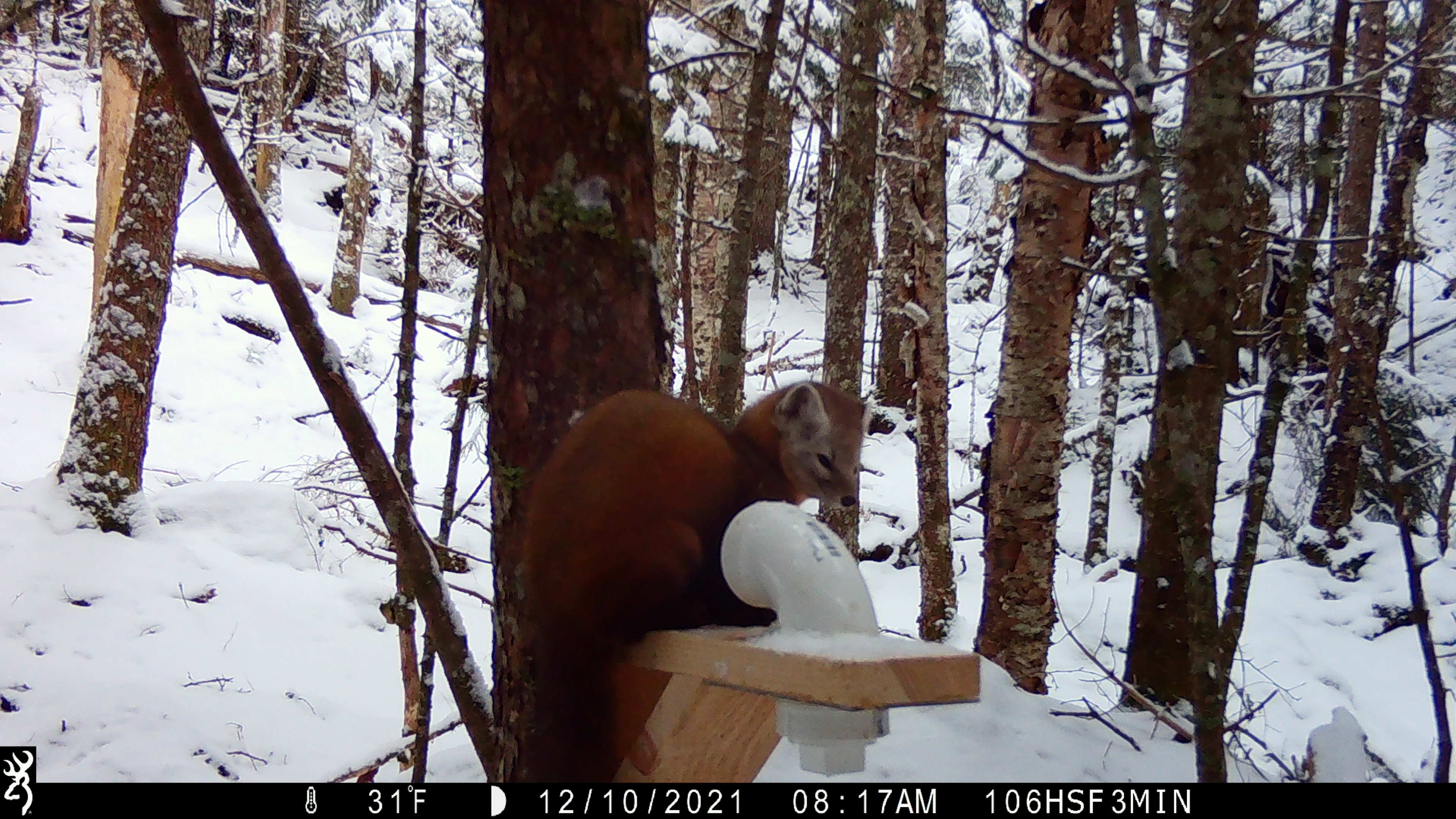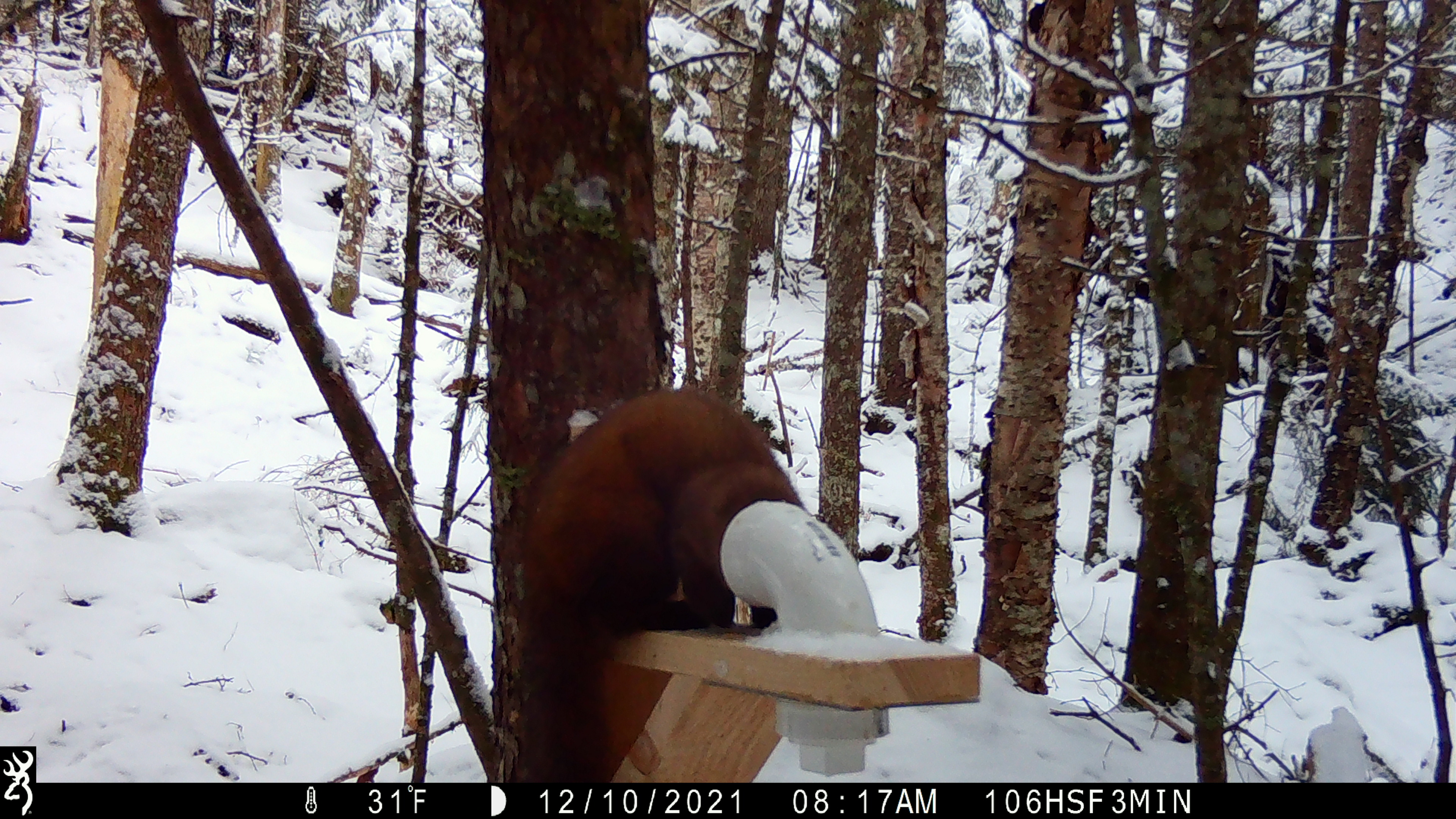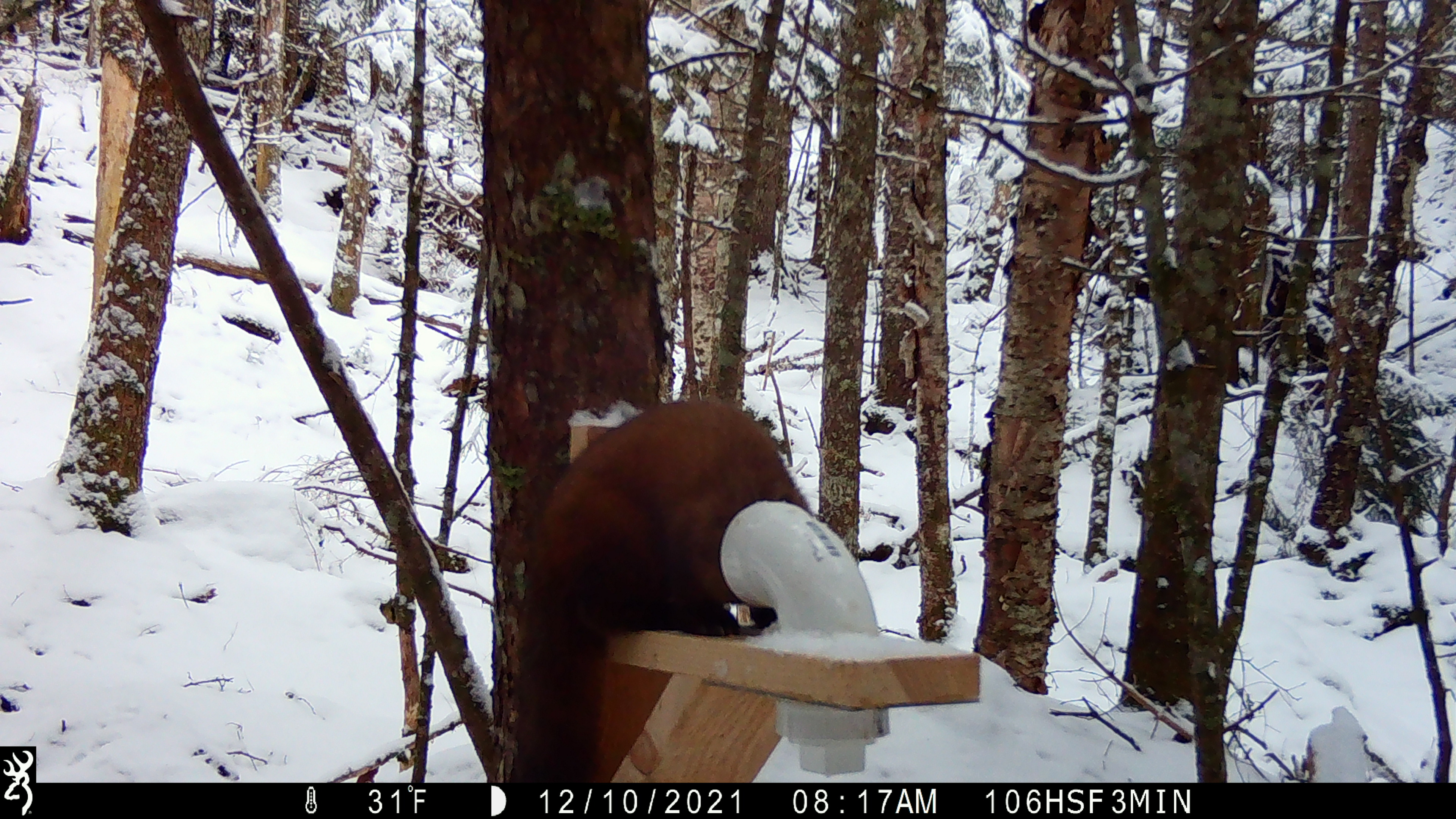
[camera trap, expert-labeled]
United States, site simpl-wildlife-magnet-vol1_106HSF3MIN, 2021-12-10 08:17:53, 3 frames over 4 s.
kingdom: Animalia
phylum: Chordata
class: Mammalia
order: Carnivora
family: Mustelidae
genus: Martes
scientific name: Martes americana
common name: american marten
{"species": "american marten (Martes americana)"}